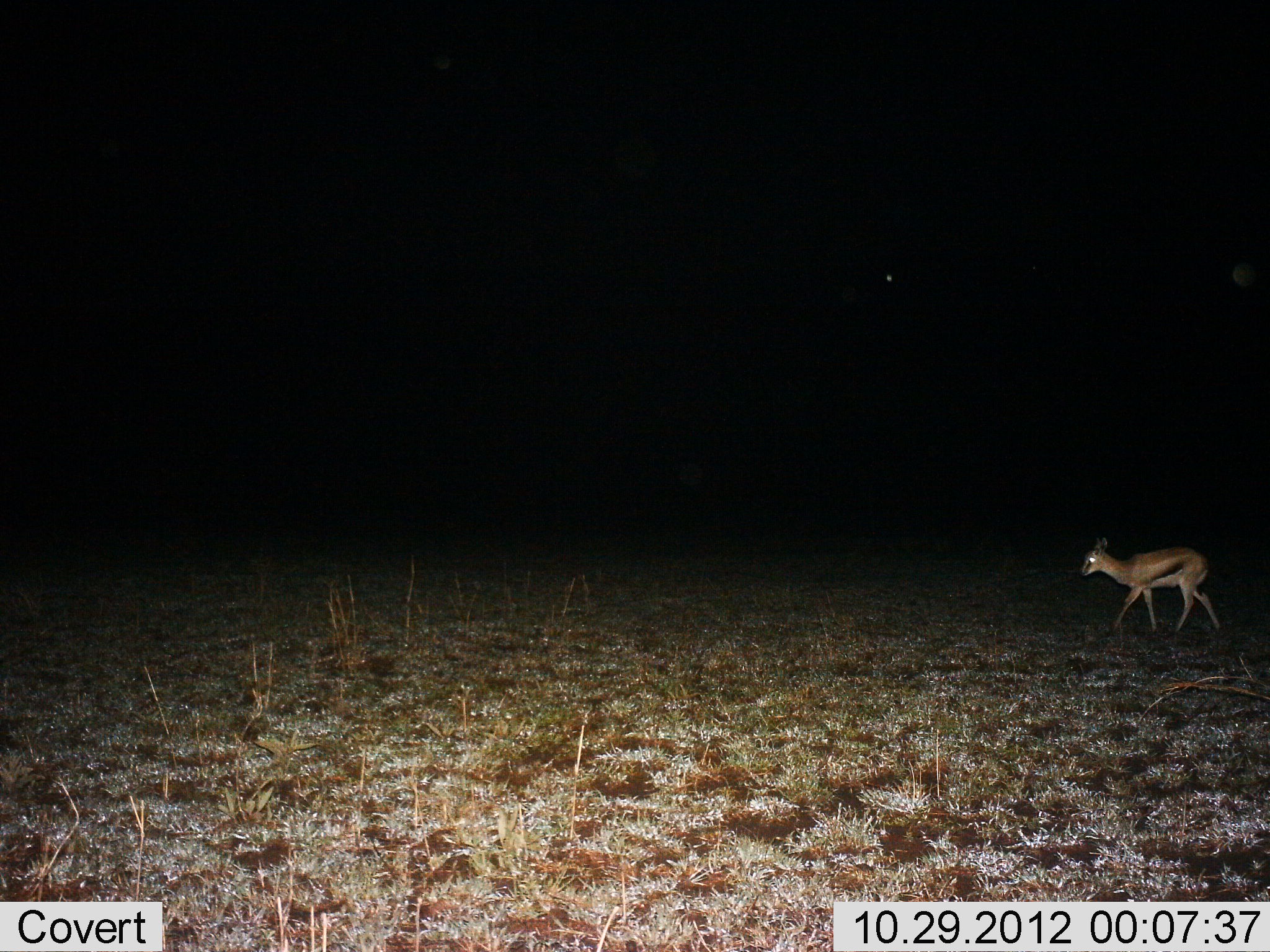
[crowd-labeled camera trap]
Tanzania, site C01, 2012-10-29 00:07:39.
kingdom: Animalia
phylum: Chordata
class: Mammalia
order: Artiodactyla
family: Bovidae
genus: Eudorcas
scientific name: Eudorcas thomsonii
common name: thomson's gazelle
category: gazellethomsons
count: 1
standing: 10%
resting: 0%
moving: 100%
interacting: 0%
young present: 0%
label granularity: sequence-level